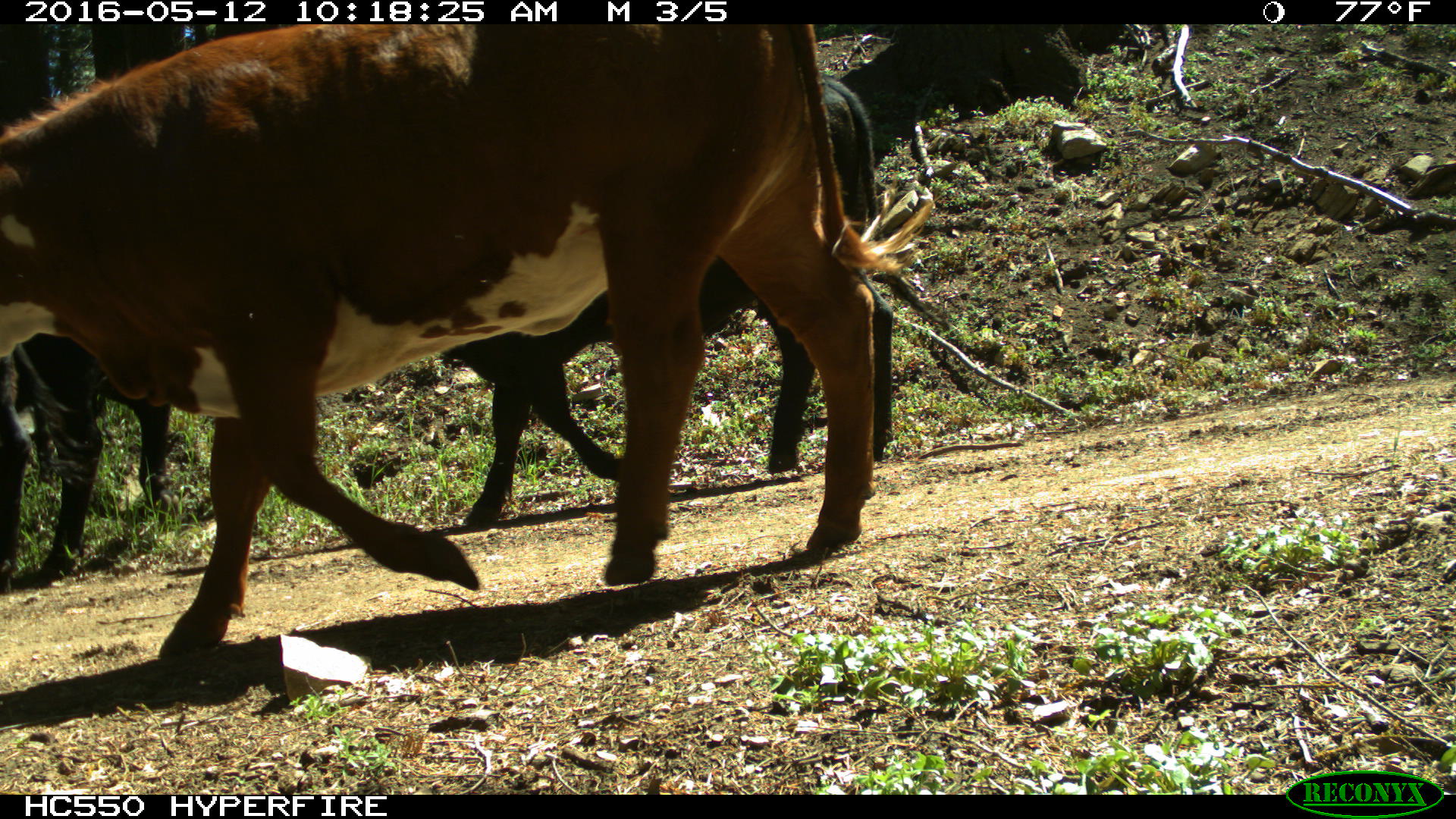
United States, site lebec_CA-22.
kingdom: Animalia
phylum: Chordata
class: Mammalia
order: Artiodactyla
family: Bovidae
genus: Bos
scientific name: Bos taurus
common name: domestic cow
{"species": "Bos taurus (domestic cow)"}